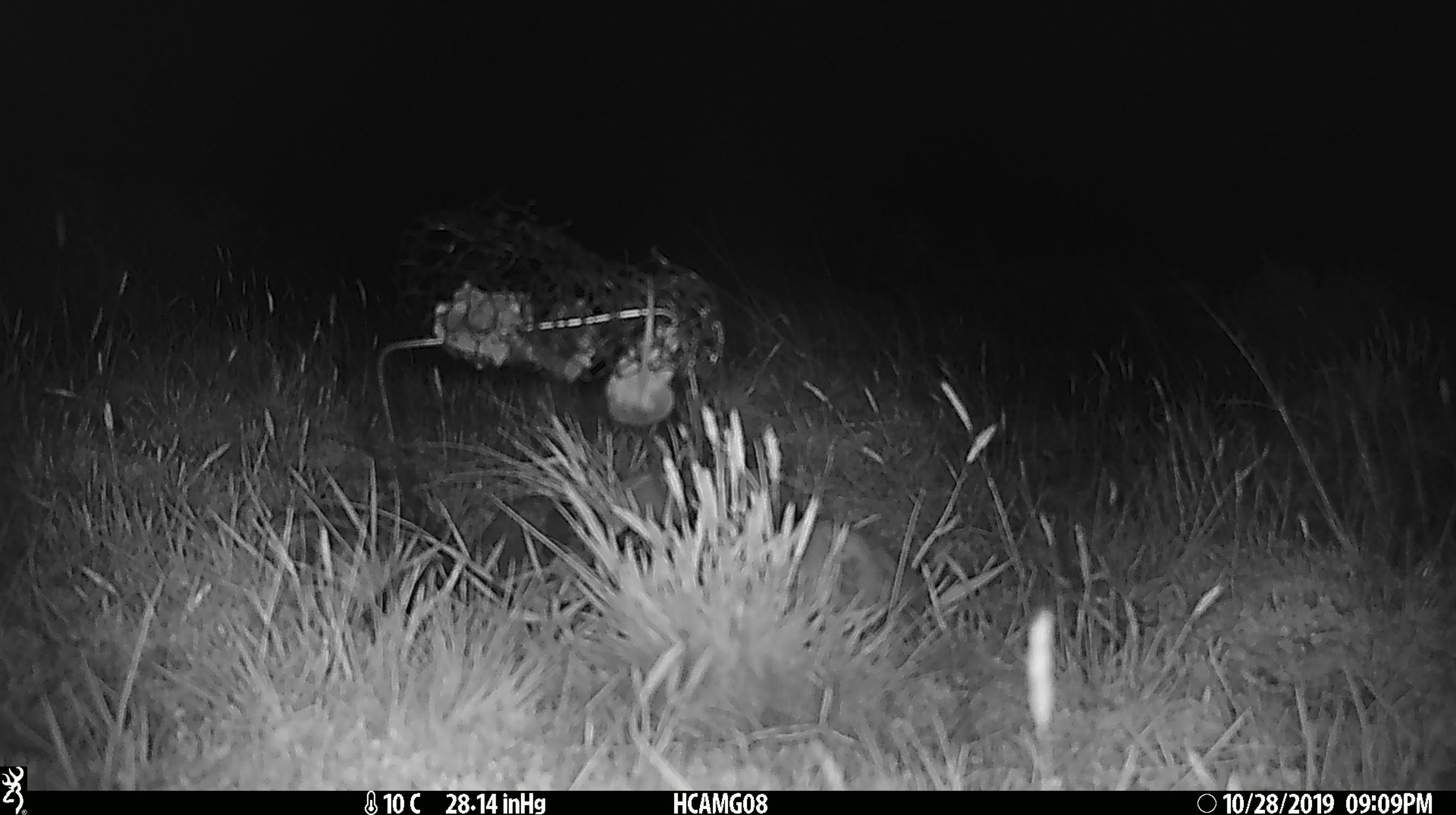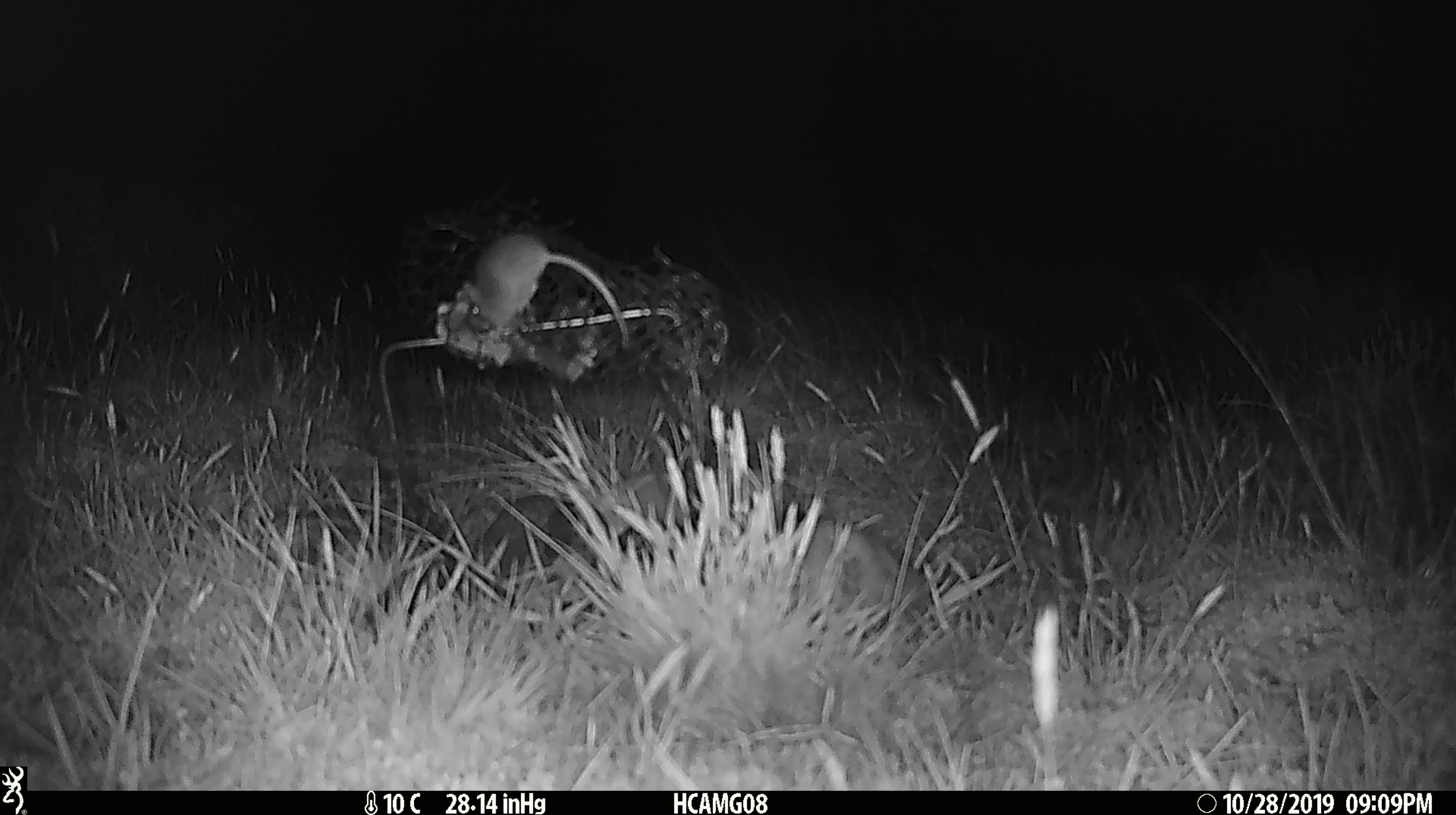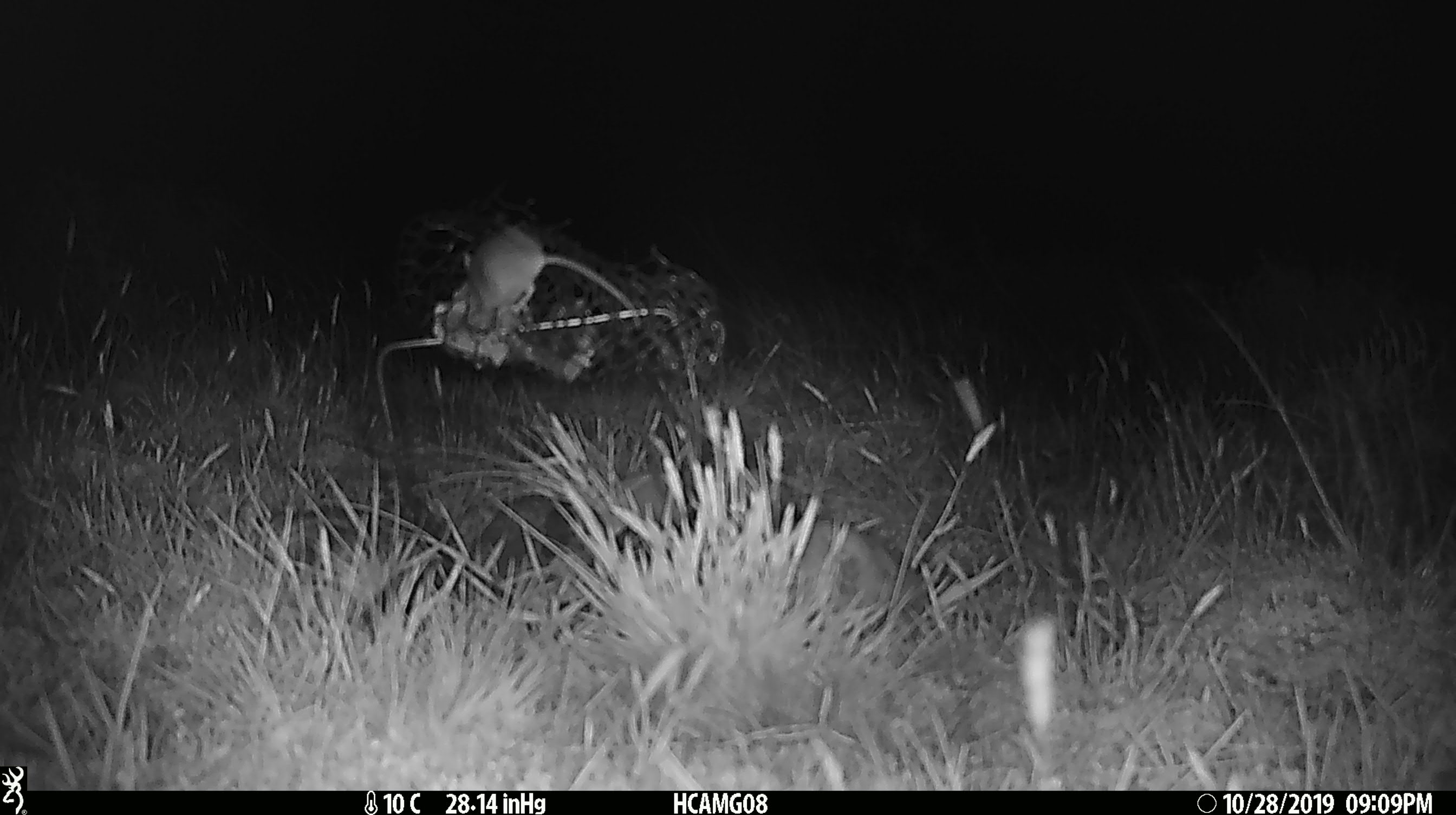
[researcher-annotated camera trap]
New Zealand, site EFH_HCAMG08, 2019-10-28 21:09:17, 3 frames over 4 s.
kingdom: Animalia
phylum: Chordata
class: Mammalia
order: Rodentia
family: Muridae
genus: Mus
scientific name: Mus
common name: mouse